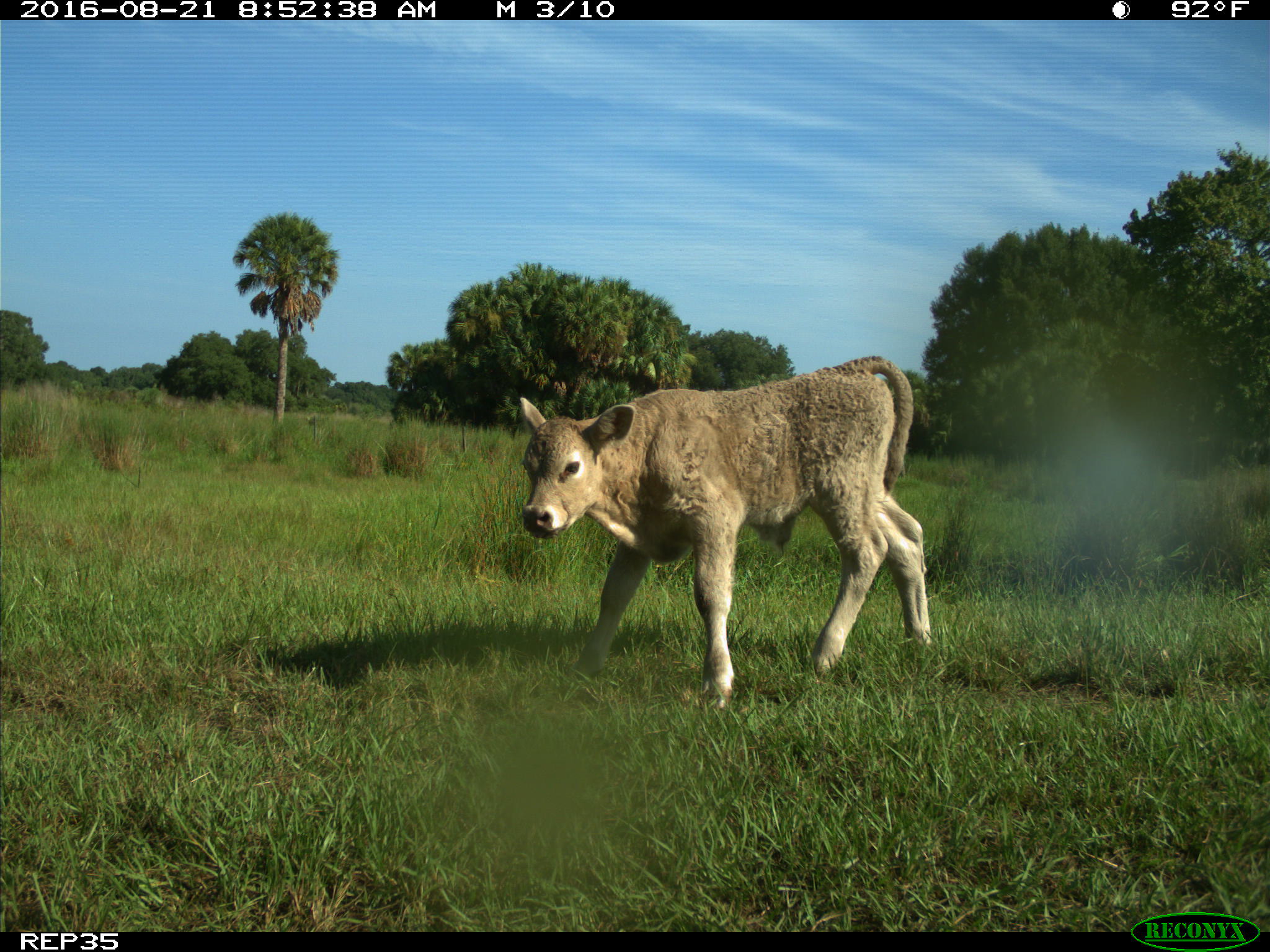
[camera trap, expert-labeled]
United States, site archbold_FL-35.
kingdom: Animalia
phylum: Chordata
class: Mammalia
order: Artiodactyla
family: Bovidae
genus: Bos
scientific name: Bos taurus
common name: domestic cow